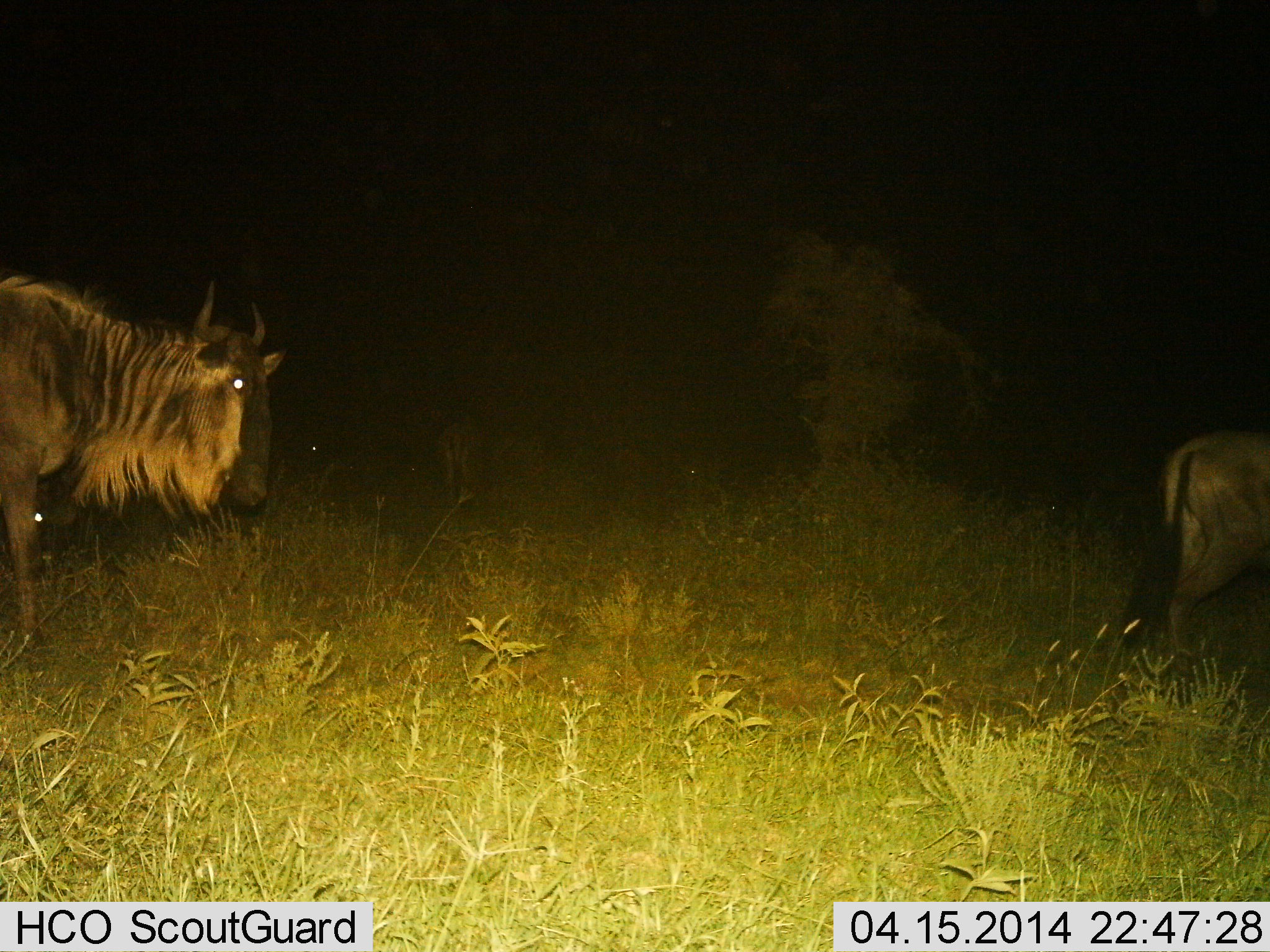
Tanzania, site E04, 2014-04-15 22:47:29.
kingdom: Animalia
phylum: Chordata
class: Mammalia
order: Artiodactyla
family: Bovidae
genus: Connochaetes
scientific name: Connochaetes taurinus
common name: blue wildebeest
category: wildebeest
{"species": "wildebeest (blue wildebeest) (Connochaetes taurinus)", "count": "3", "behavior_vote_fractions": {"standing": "20%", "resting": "0%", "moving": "80%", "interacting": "0%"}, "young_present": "0%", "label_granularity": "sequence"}